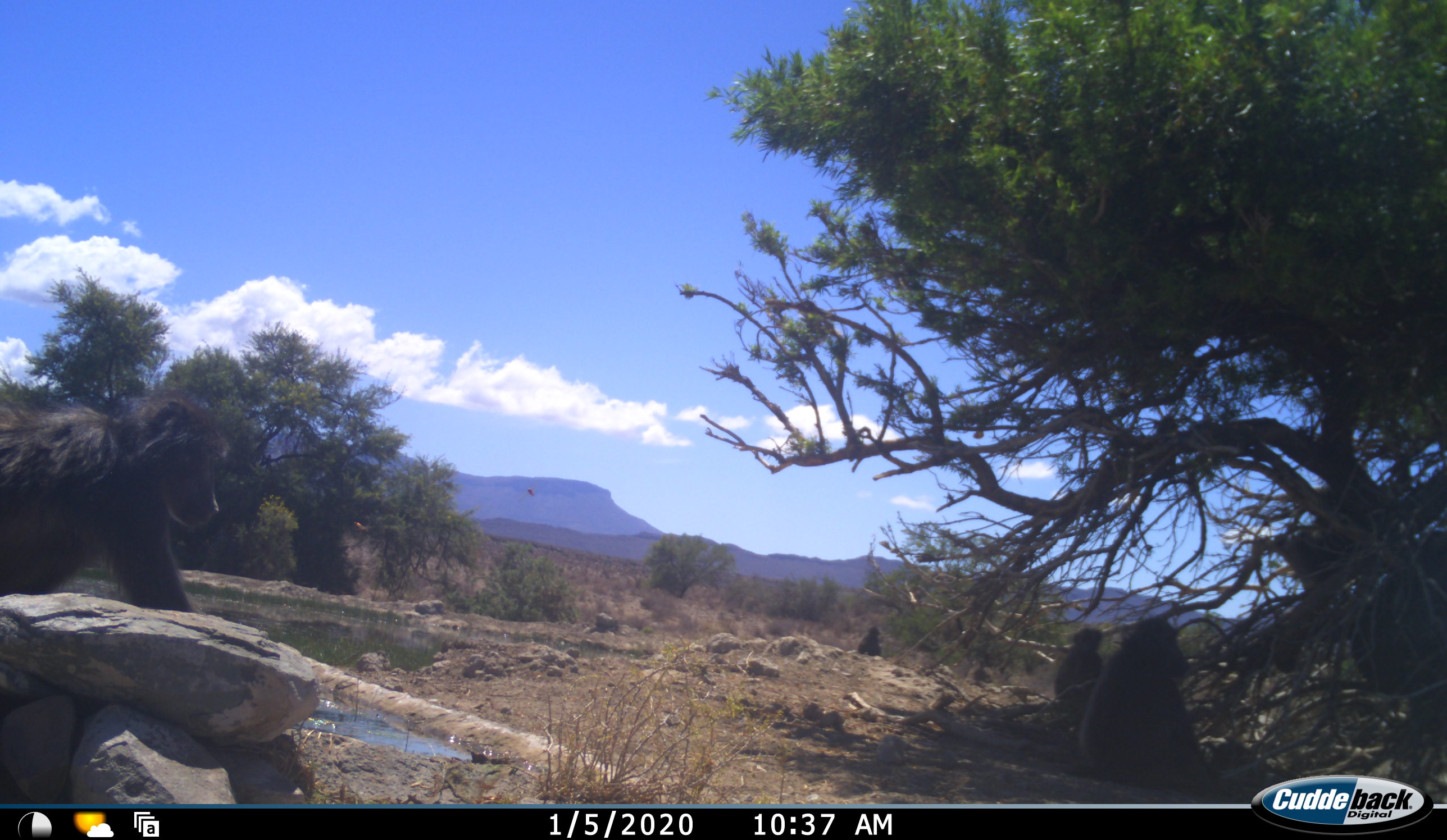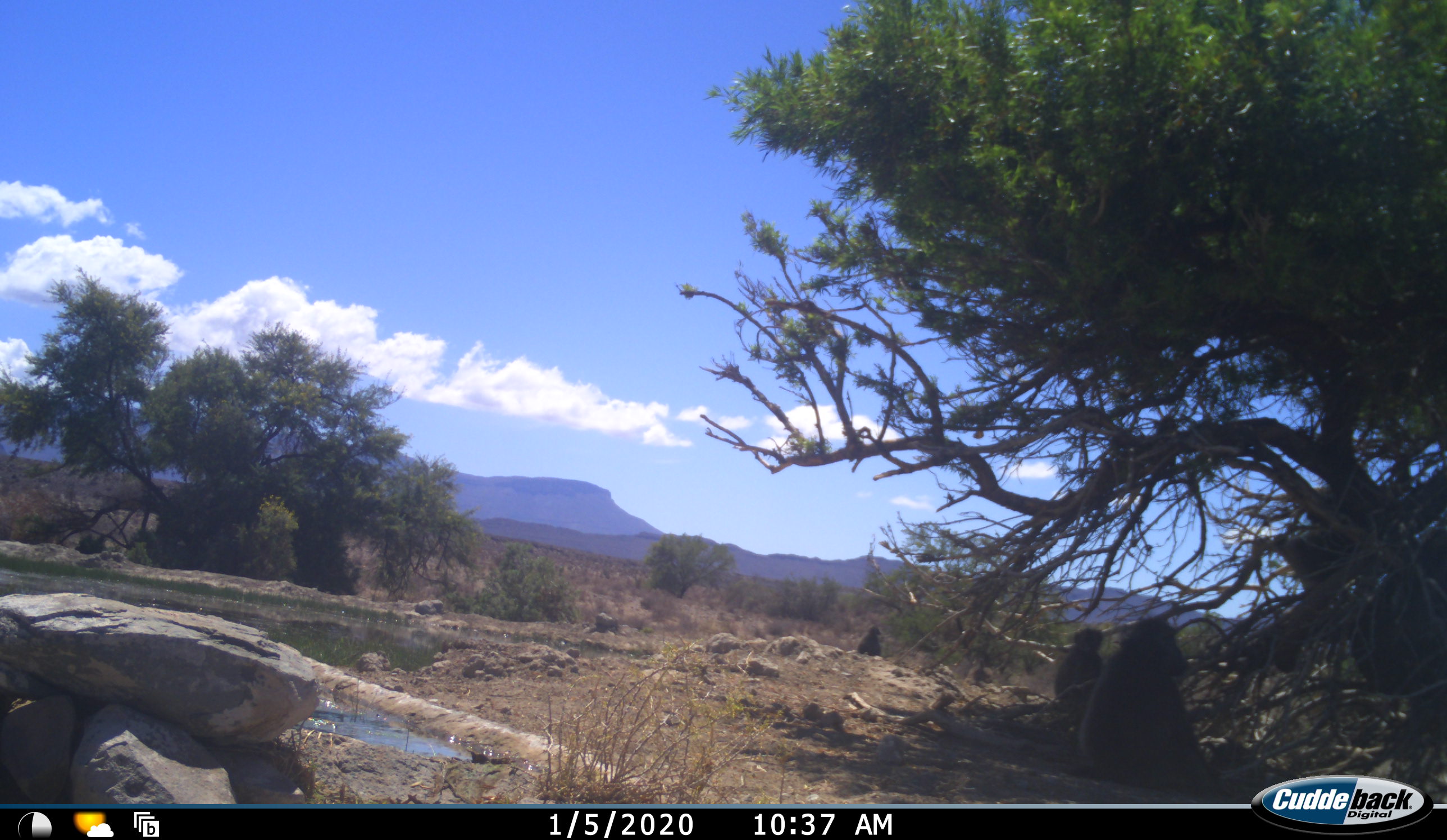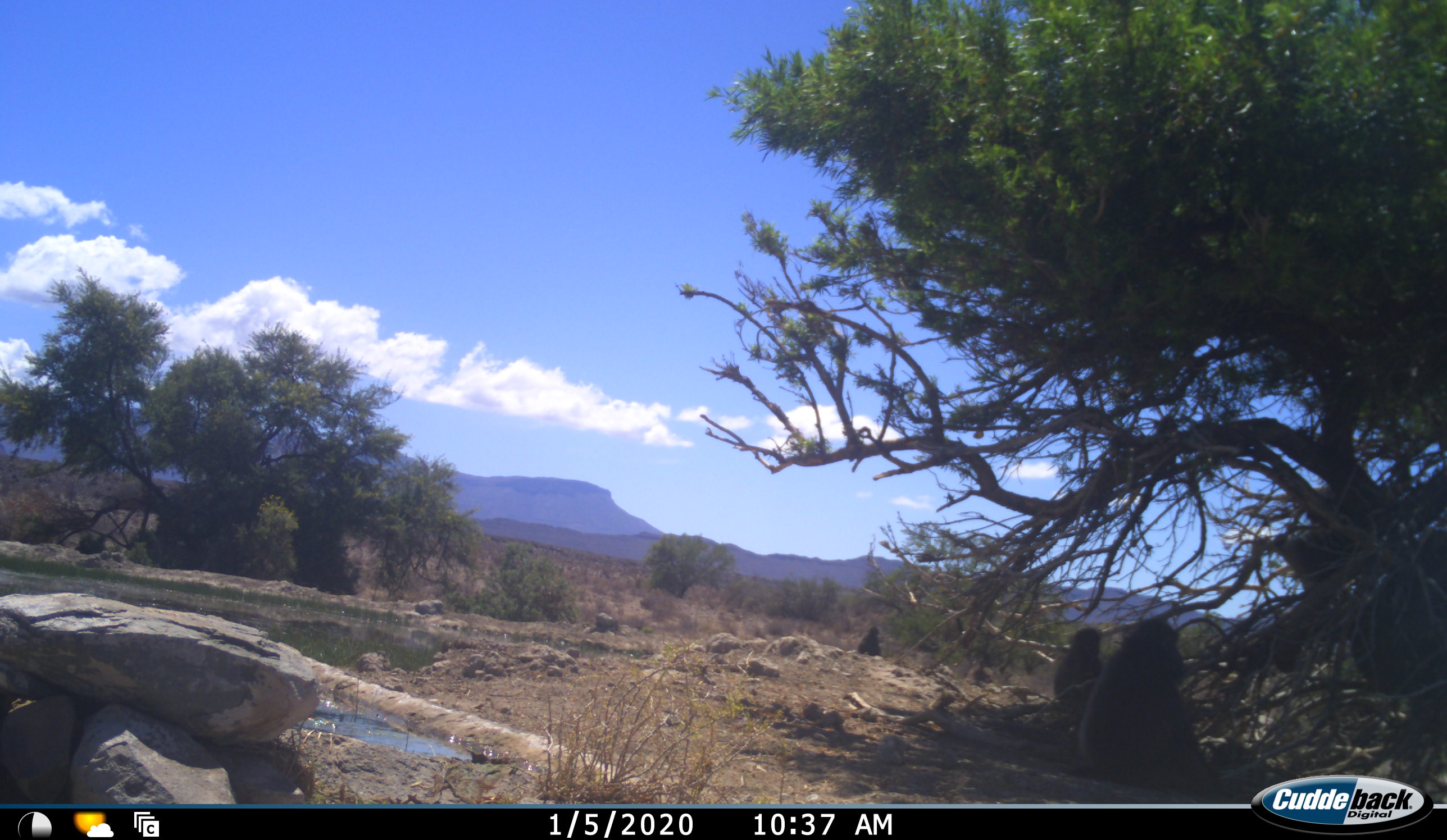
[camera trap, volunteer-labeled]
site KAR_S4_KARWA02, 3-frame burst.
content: unidentified animal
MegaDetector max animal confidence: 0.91